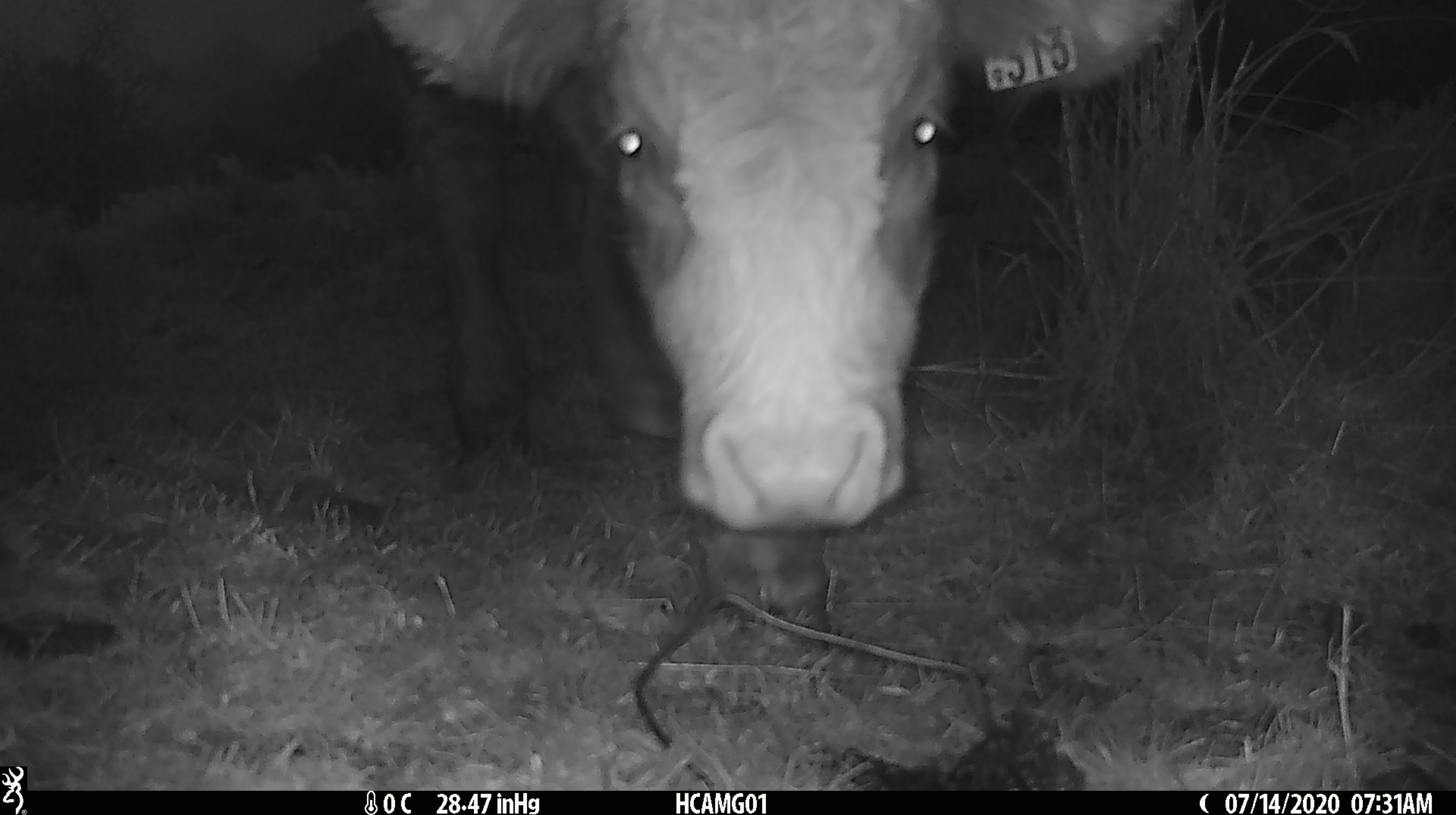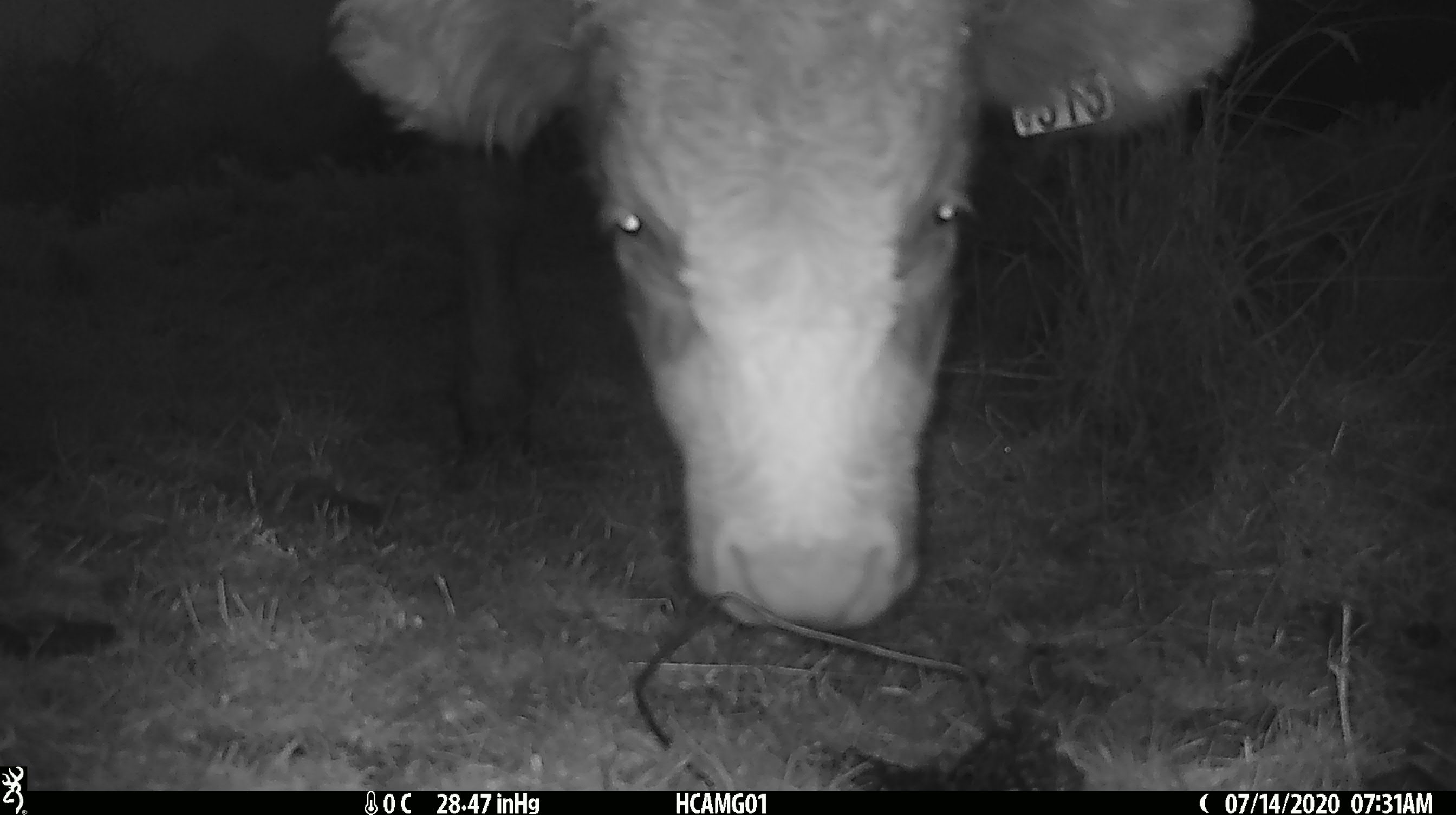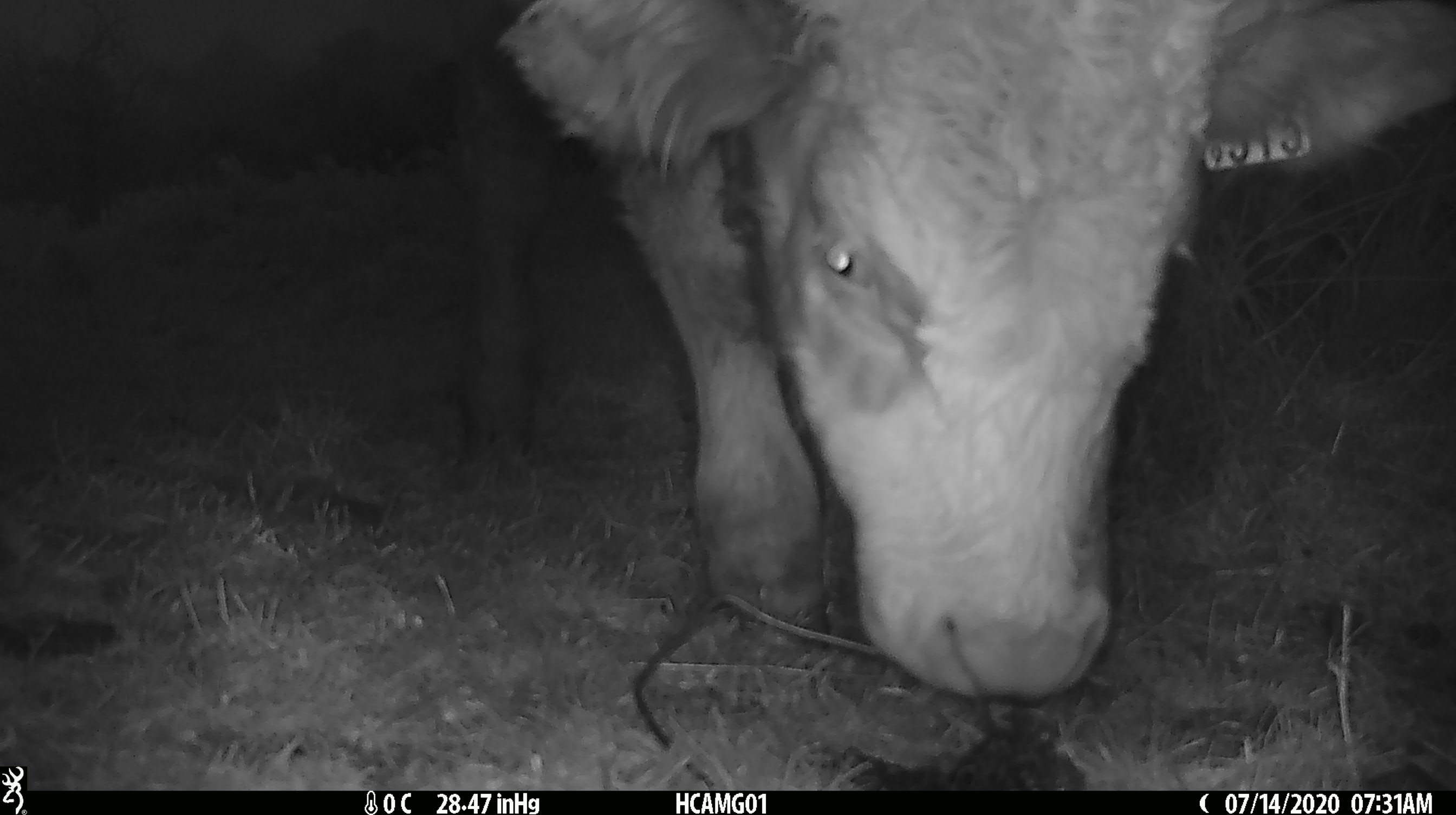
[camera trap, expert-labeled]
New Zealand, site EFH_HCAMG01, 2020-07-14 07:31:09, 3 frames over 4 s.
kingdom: Animalia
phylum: Chordata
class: Mammalia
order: Artiodactyla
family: Bovidae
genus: Bos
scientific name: Bos taurus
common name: domestic cow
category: cow